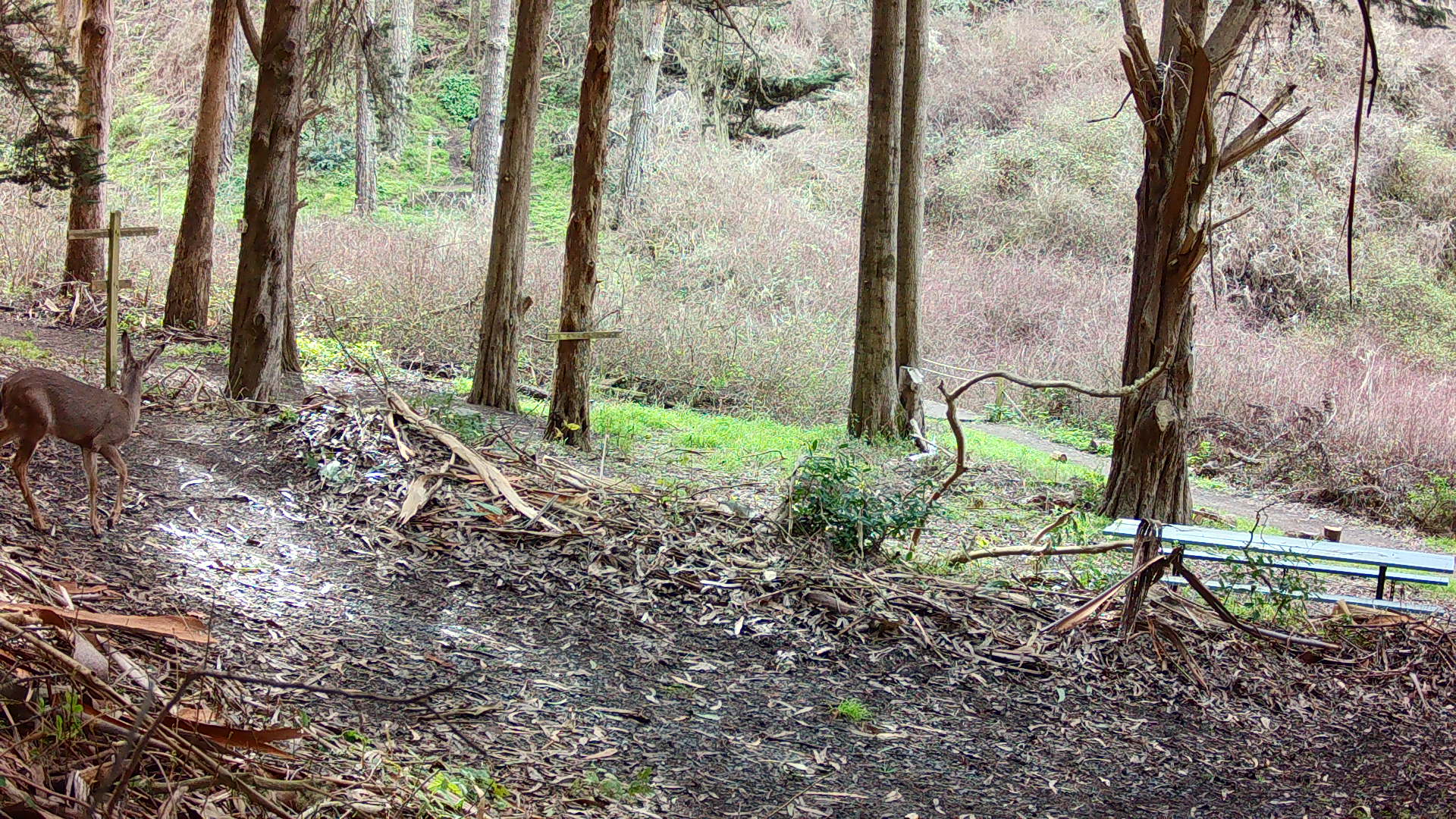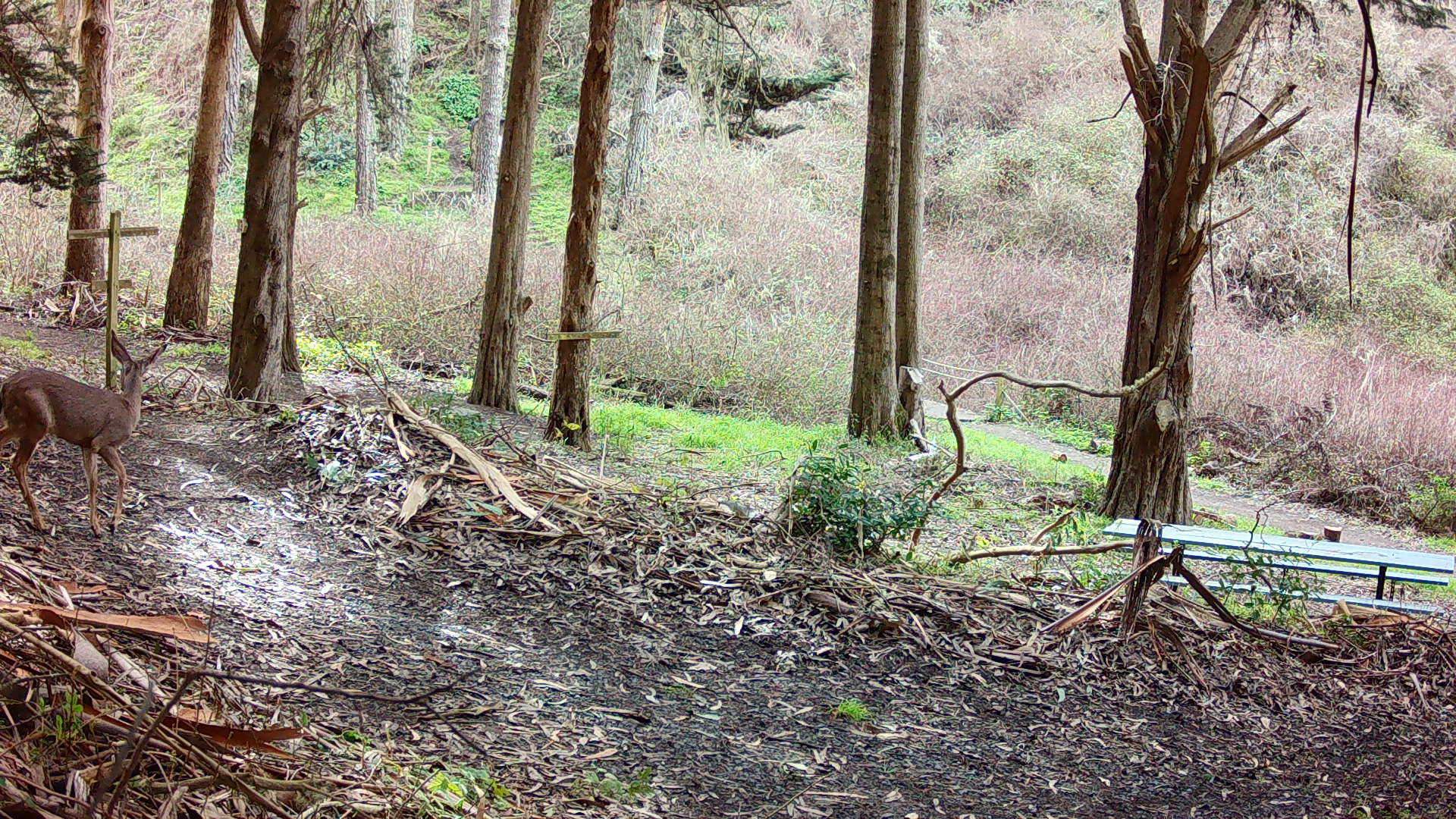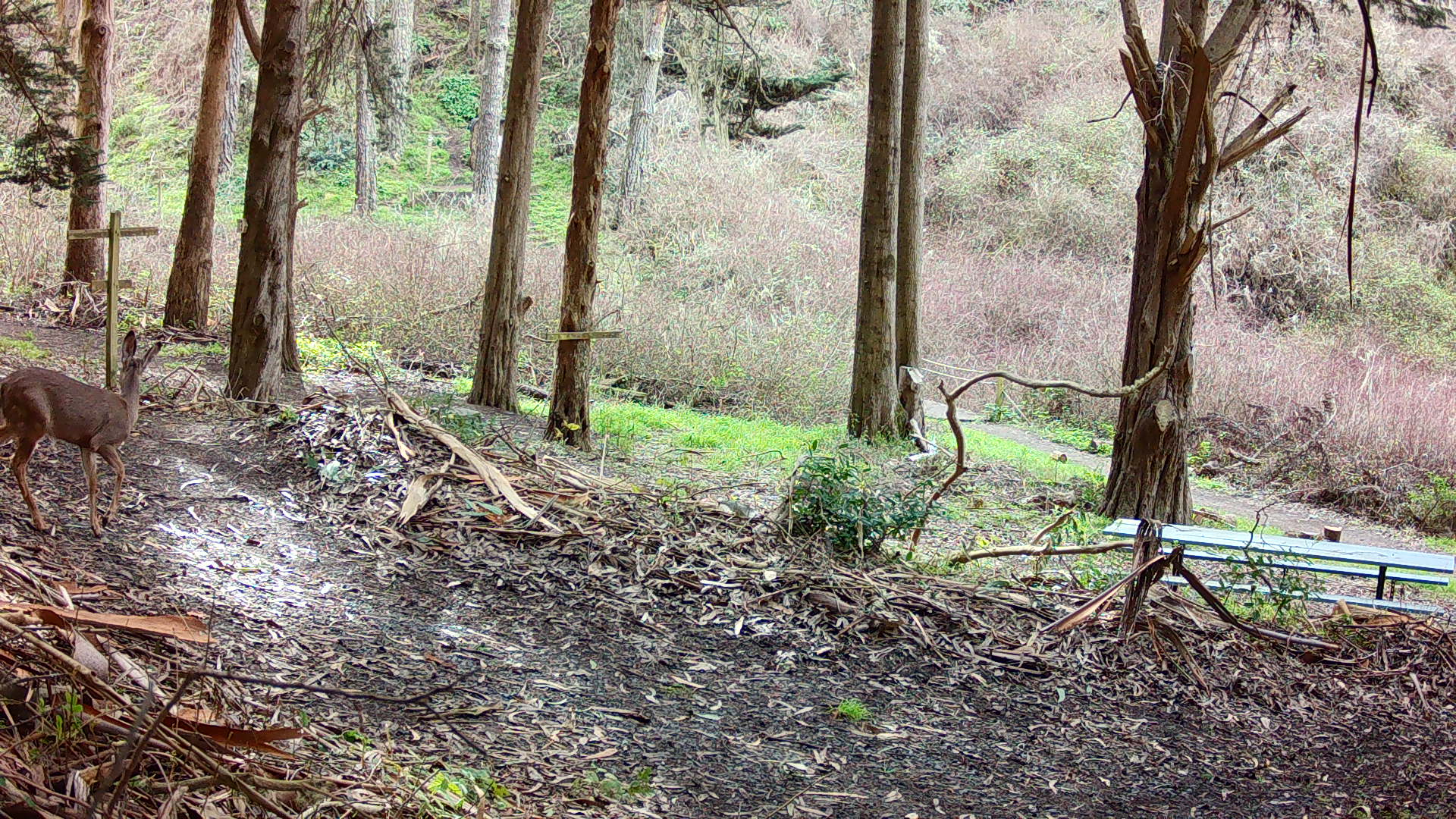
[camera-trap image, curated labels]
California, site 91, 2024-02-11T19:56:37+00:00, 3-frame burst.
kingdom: Animalia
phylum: Chordata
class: Mammalia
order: Artiodactyla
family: Cervidae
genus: Odocoileus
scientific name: Odocoileus hemionus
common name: mule deer